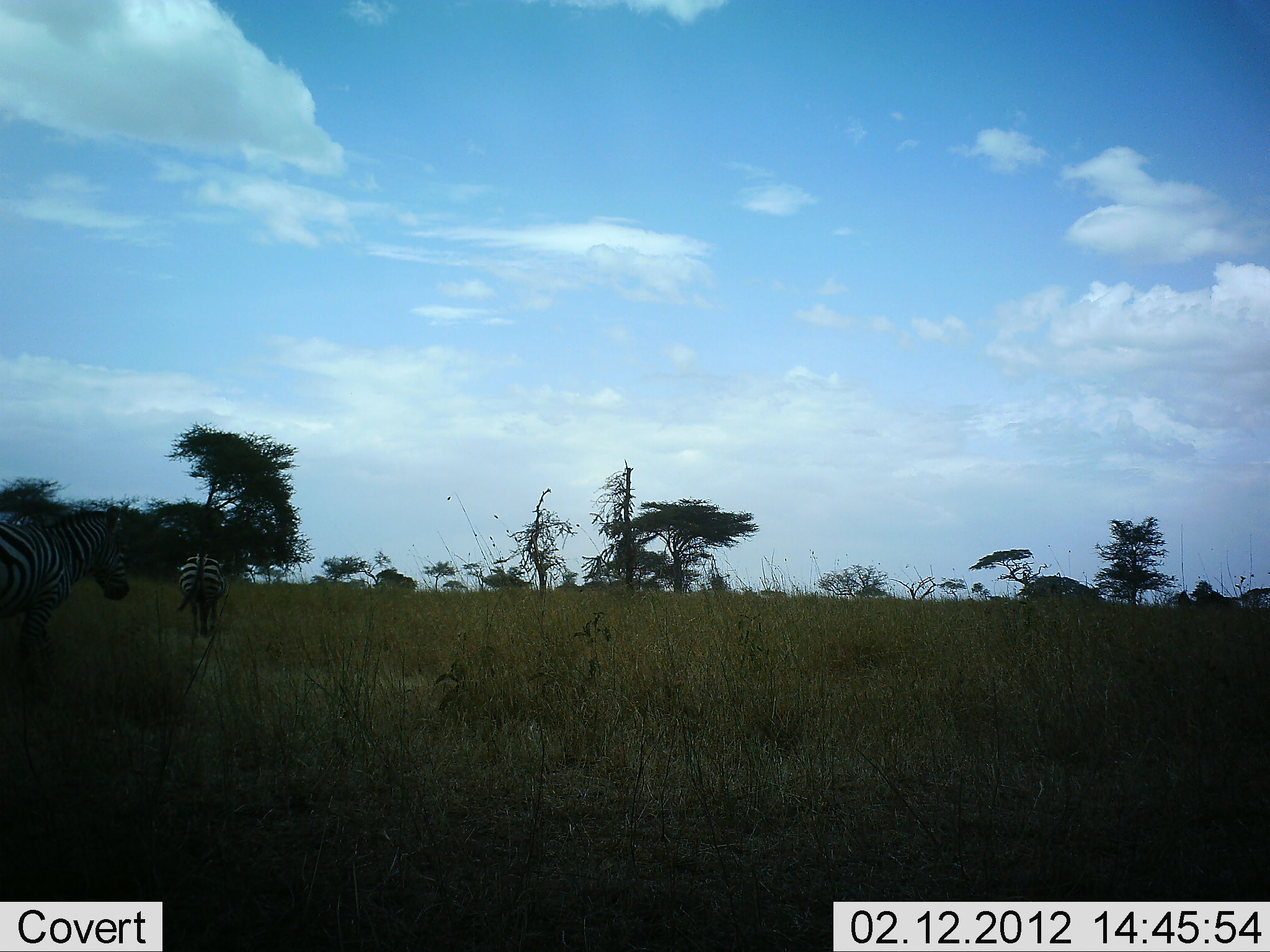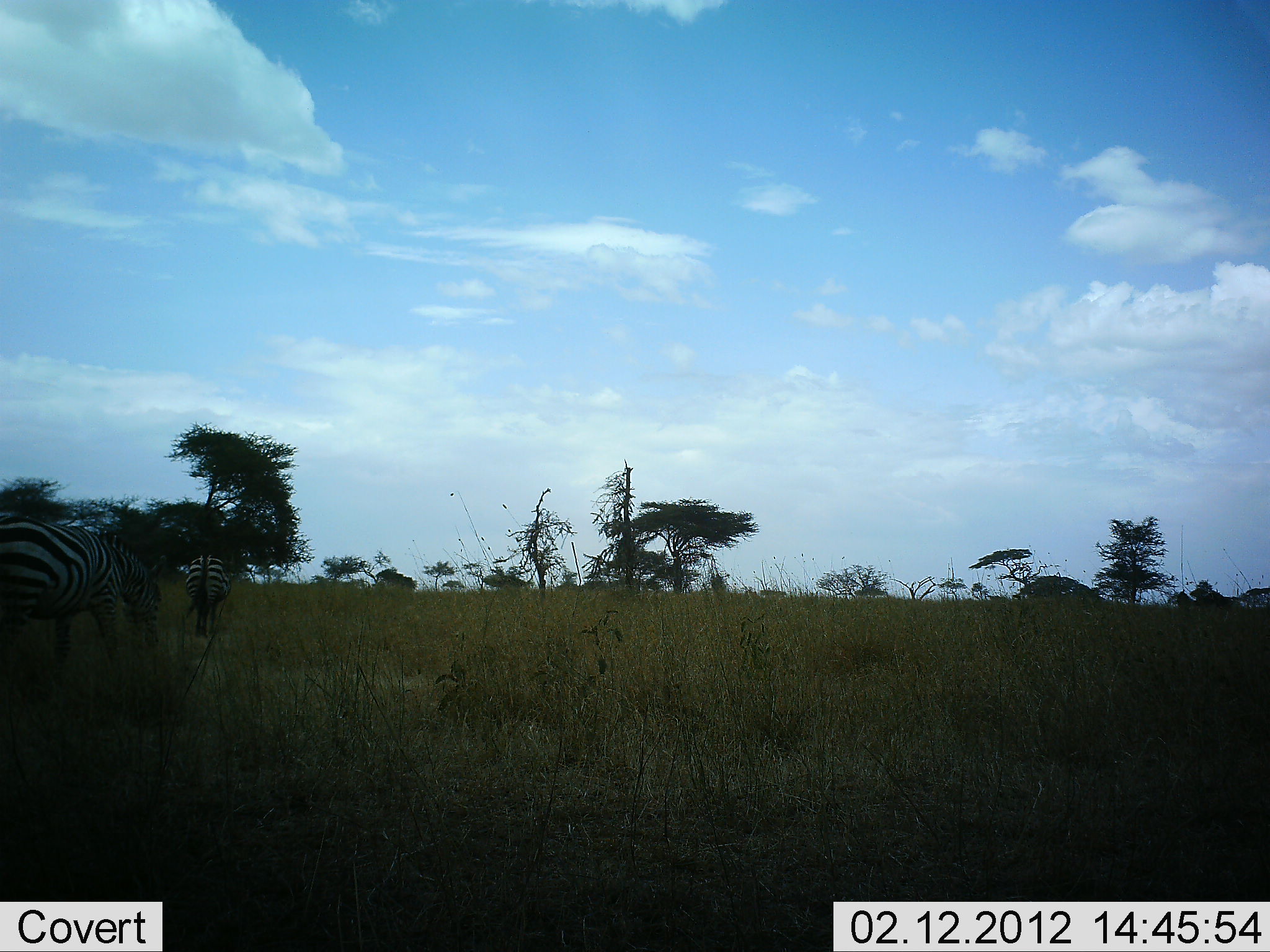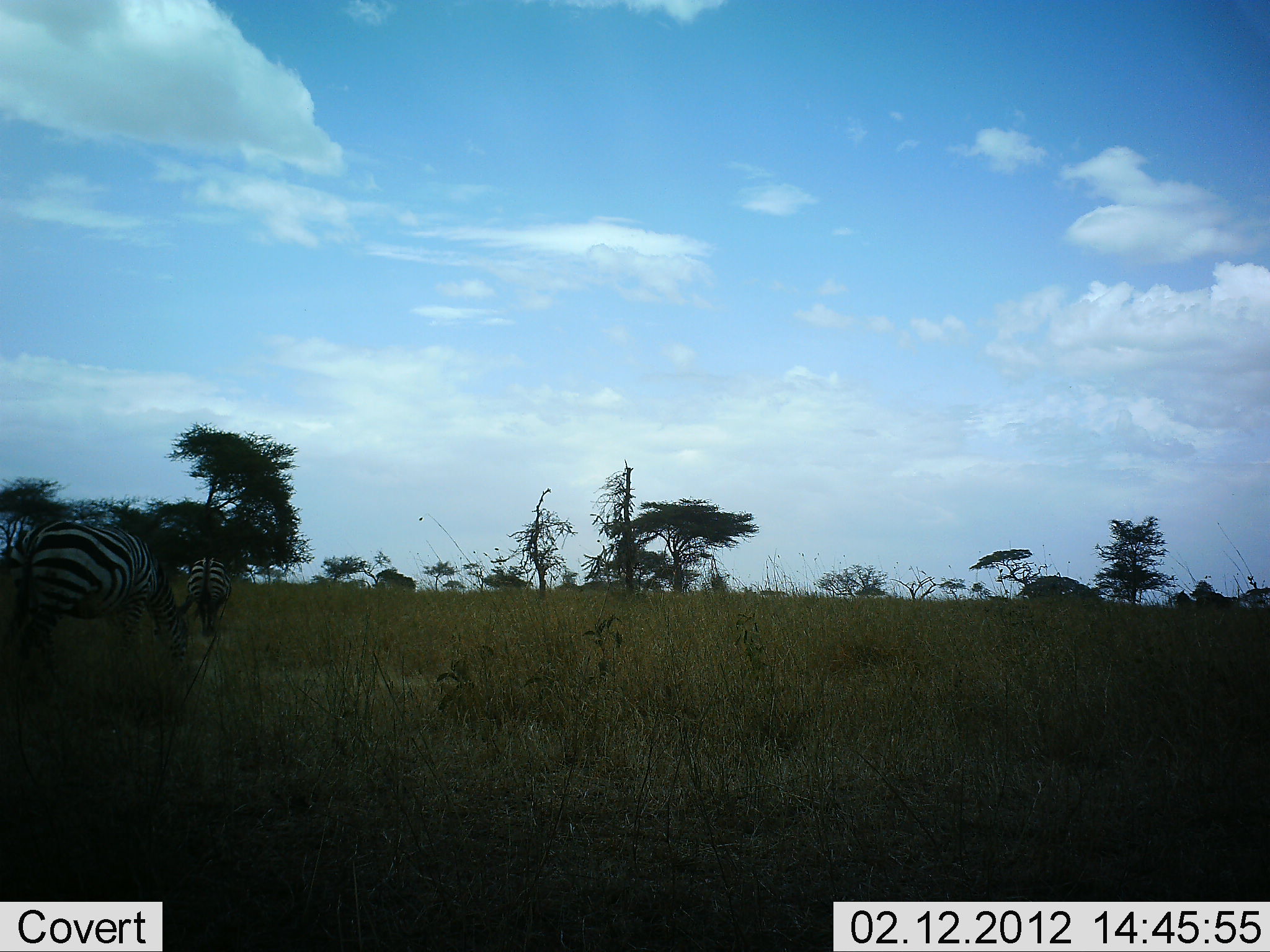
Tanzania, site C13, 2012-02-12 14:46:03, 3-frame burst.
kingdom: Animalia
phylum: Chordata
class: Mammalia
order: Perissodactyla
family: Equidae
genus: Equus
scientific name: Equus quagga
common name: plains zebra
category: zebra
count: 2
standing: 15%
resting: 4%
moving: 59%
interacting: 0%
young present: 0%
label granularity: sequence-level